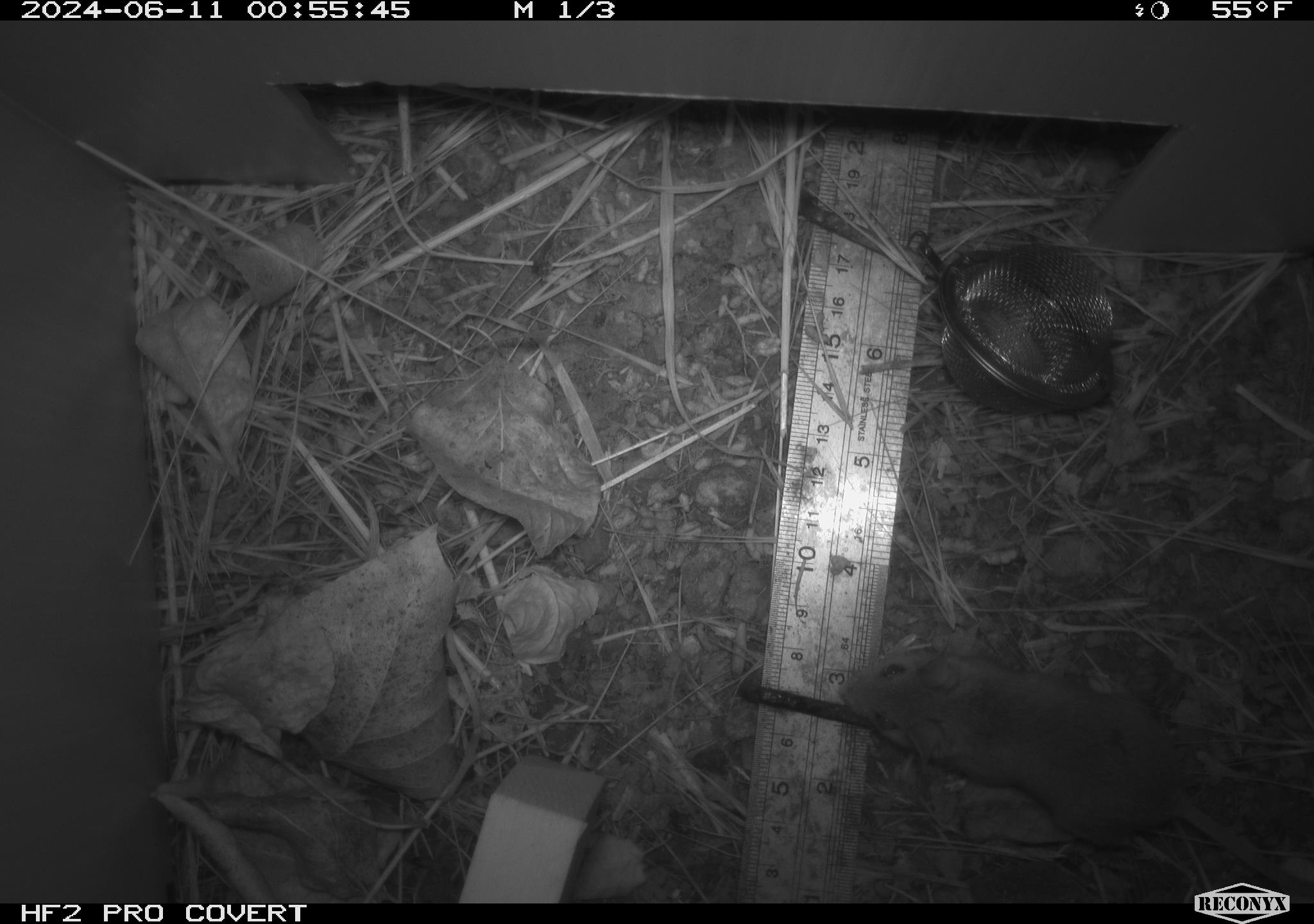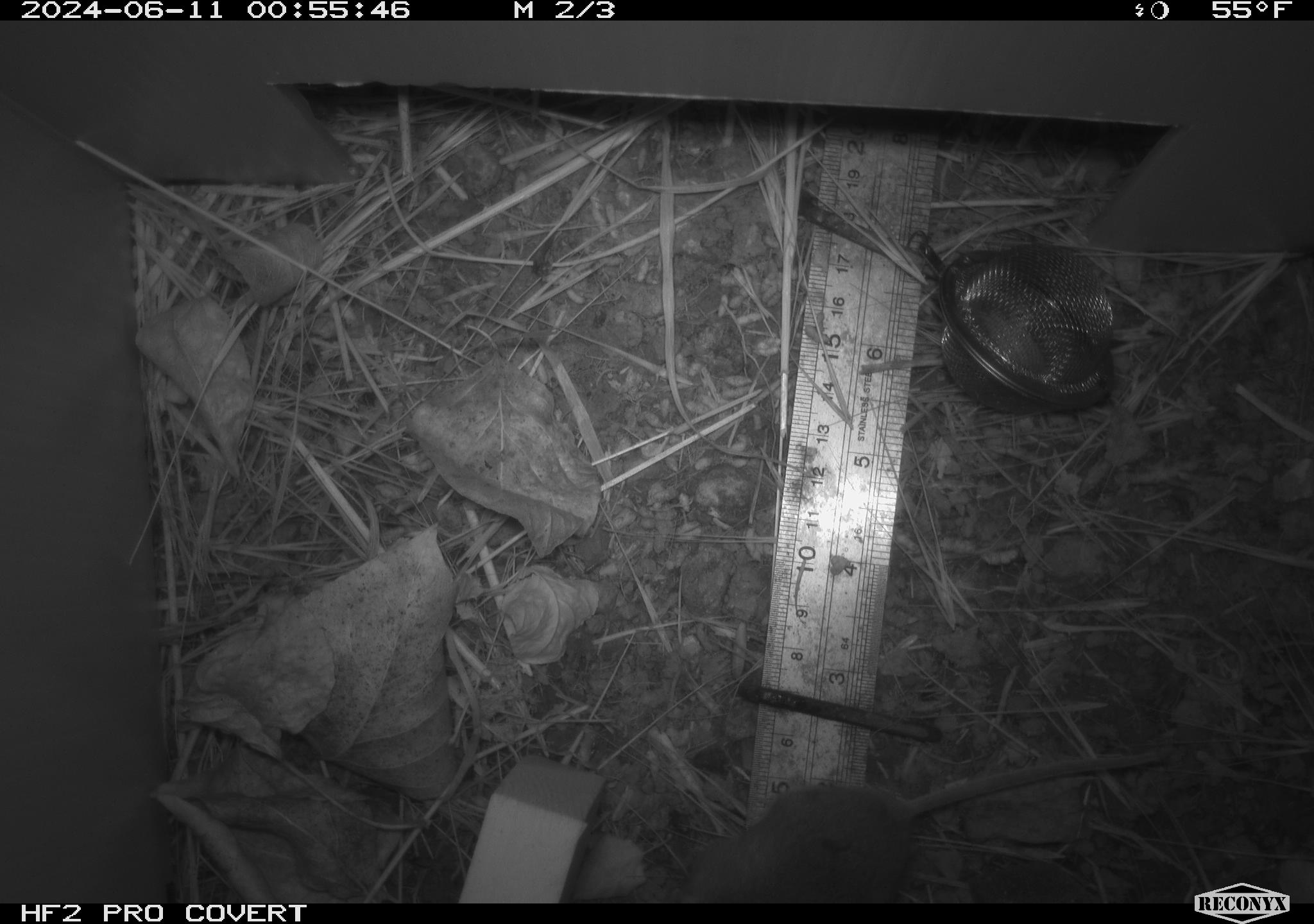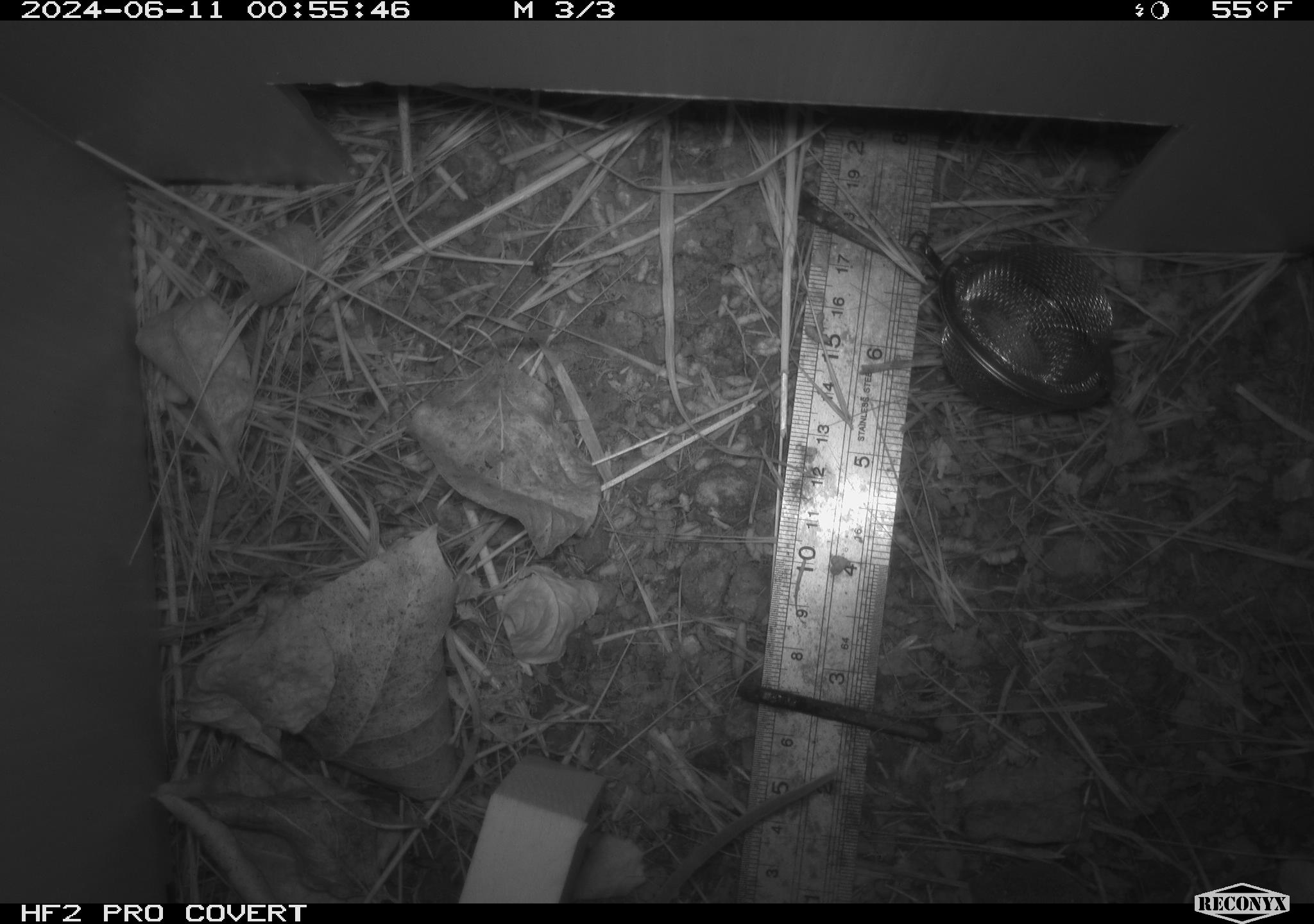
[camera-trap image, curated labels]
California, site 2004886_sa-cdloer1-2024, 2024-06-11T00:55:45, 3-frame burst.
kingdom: Animalia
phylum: Chordata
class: Mammalia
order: Rodentia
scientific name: Rodentia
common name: mouse species